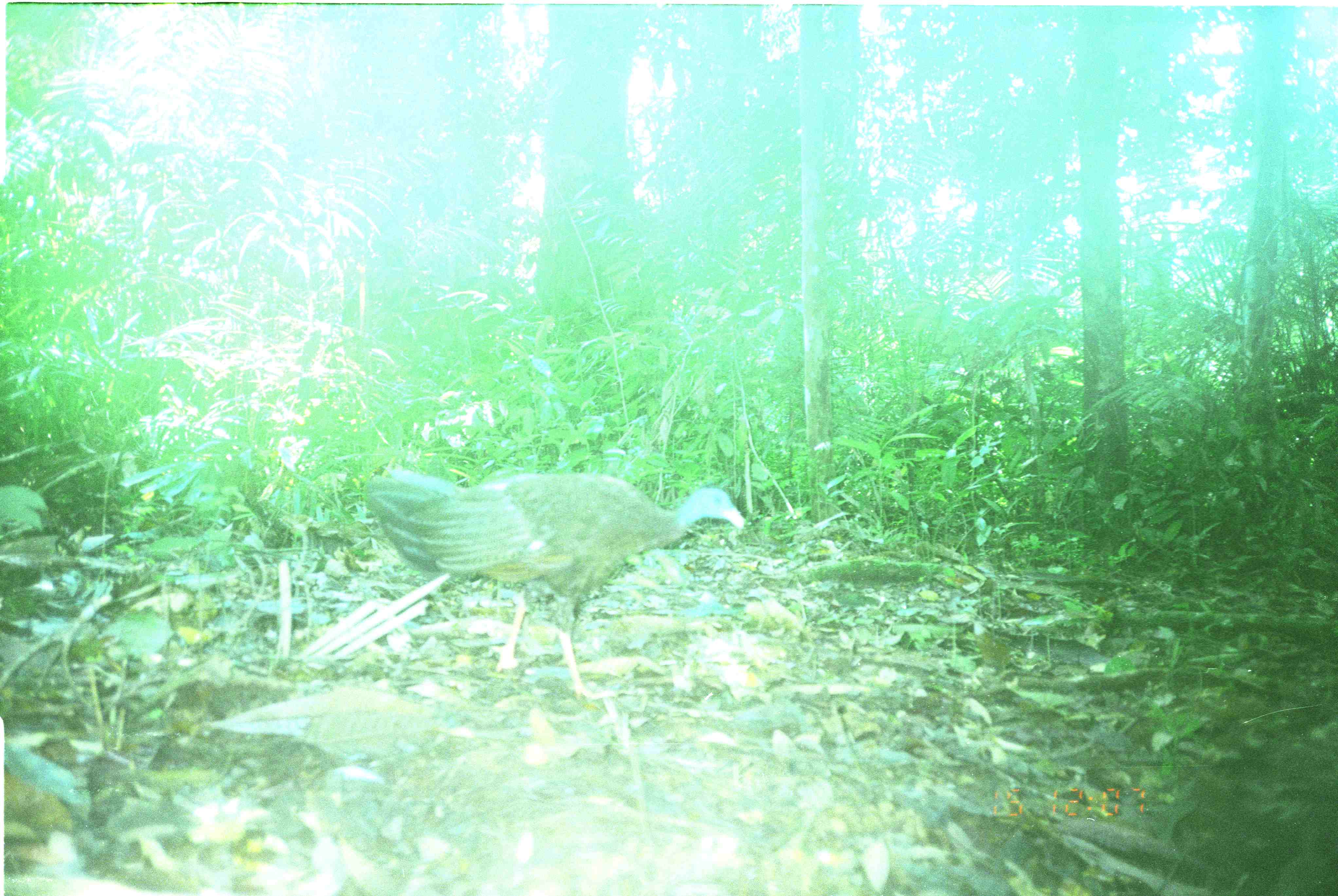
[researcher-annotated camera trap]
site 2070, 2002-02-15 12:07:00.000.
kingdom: Animalia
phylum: Chordata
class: Aves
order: Galliformes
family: Phasianidae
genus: Argusianus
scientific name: Argusianus argus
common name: great argus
Argusianus argus (great argus), count 1.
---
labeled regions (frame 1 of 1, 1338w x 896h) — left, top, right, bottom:
argusianus argus: 361, 468, 744, 697